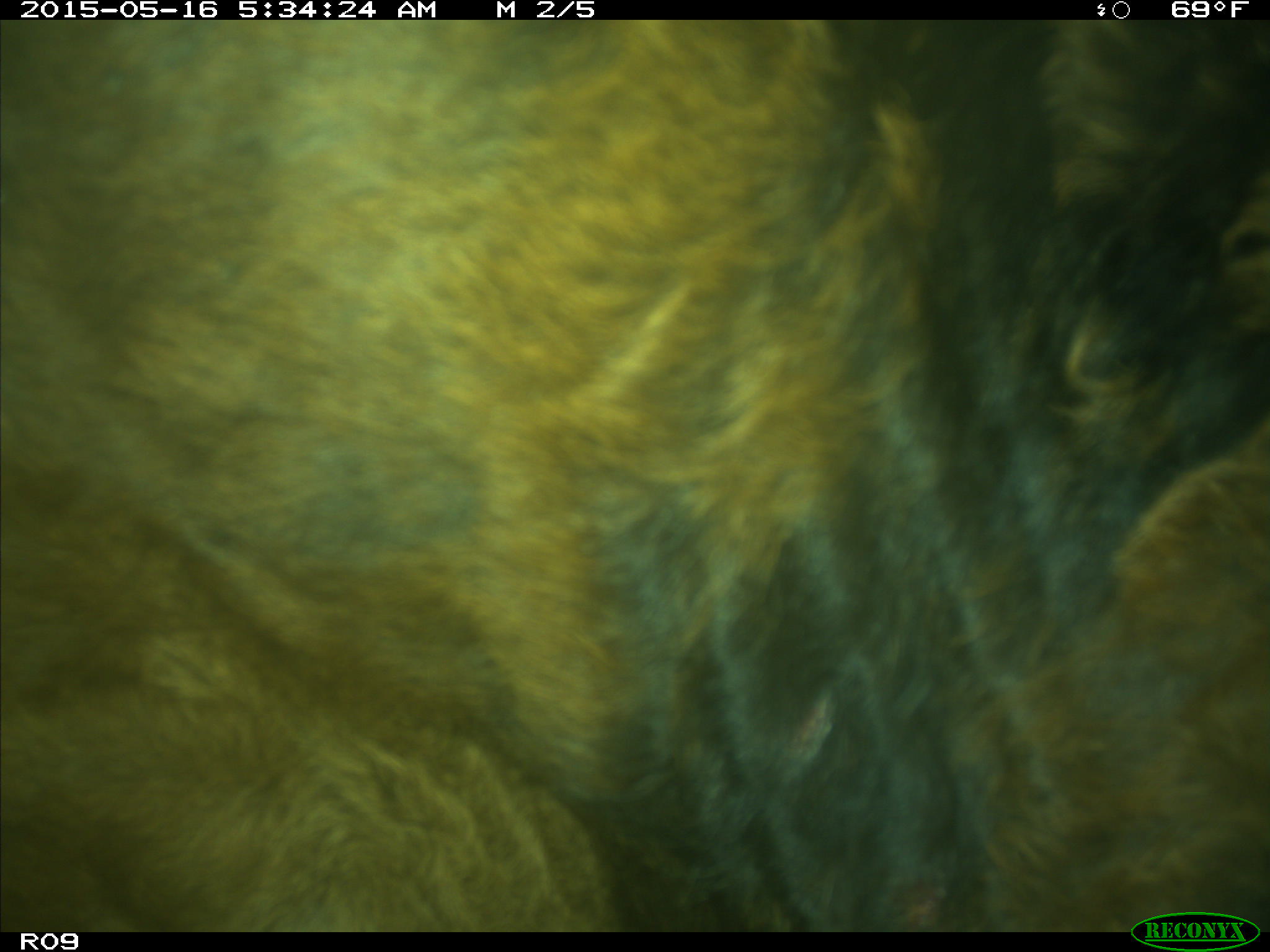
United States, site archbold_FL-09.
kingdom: Animalia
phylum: Chordata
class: Mammalia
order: Artiodactyla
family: Bovidae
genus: Bos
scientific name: Bos taurus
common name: domestic cow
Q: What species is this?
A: Bos taurus (domestic cow).